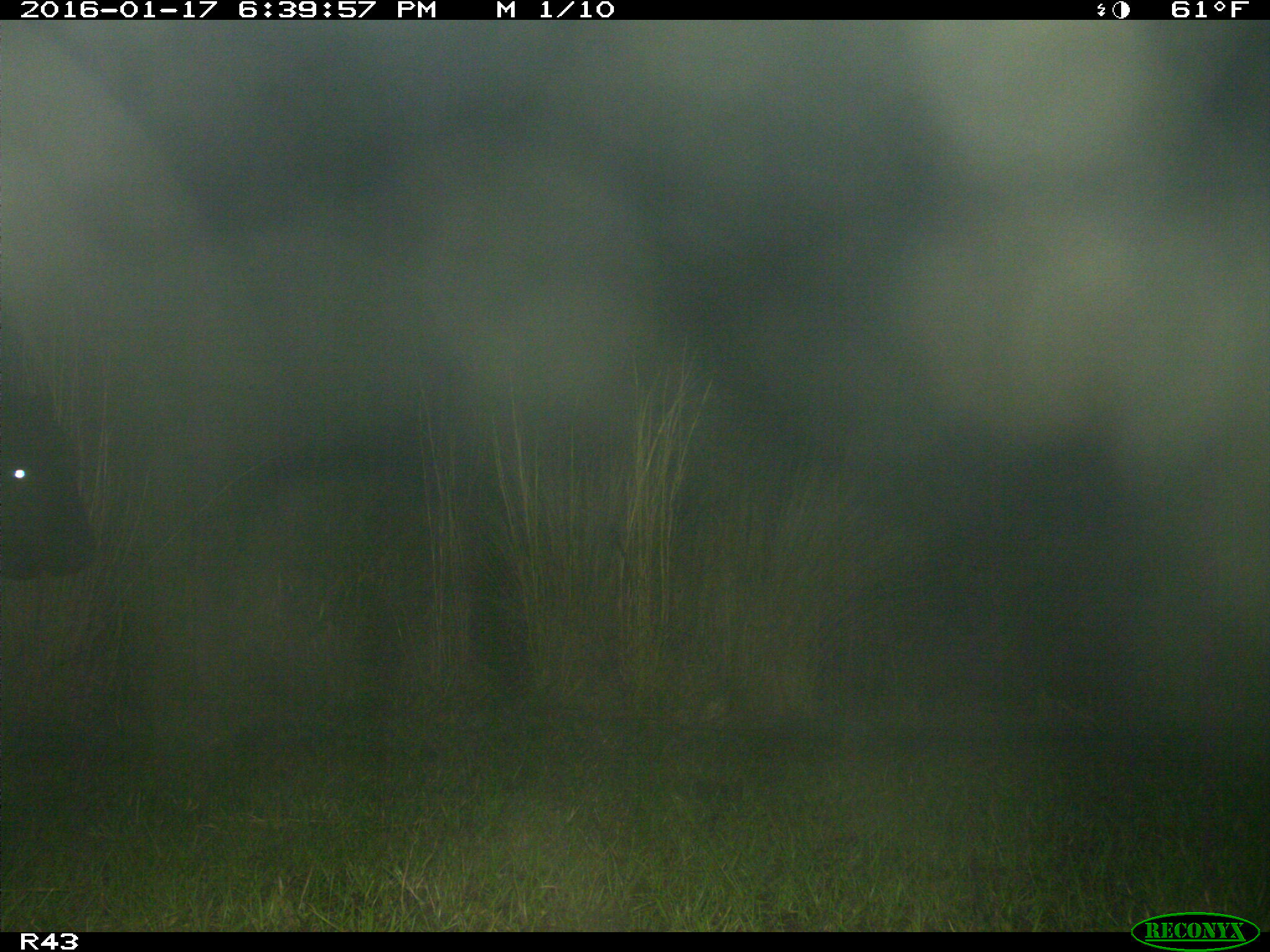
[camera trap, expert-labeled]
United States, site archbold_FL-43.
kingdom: Animalia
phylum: Chordata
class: Mammalia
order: Artiodactyla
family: Bovidae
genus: Bos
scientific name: Bos taurus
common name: domestic cow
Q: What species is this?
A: Bos taurus (domestic cow).